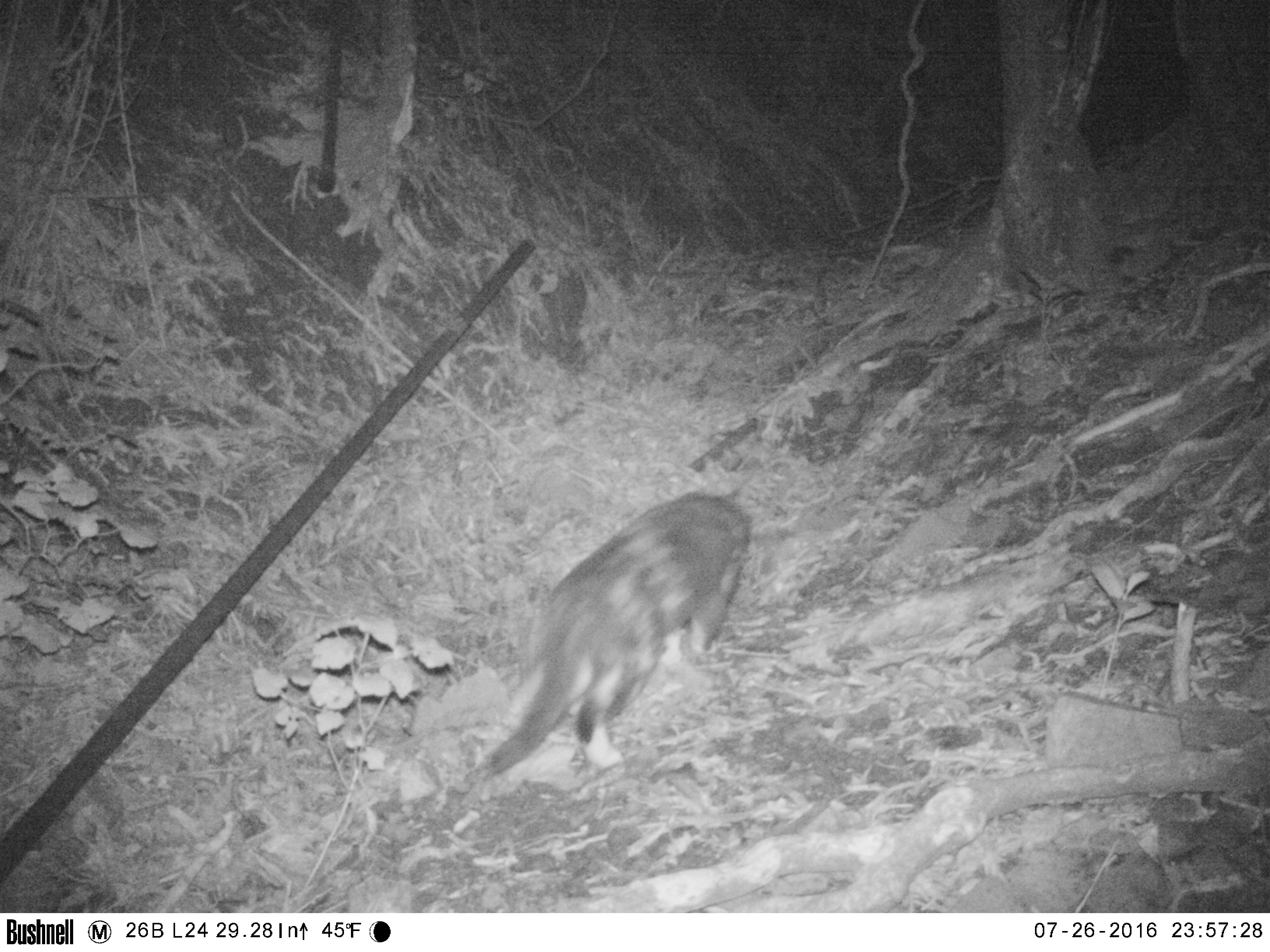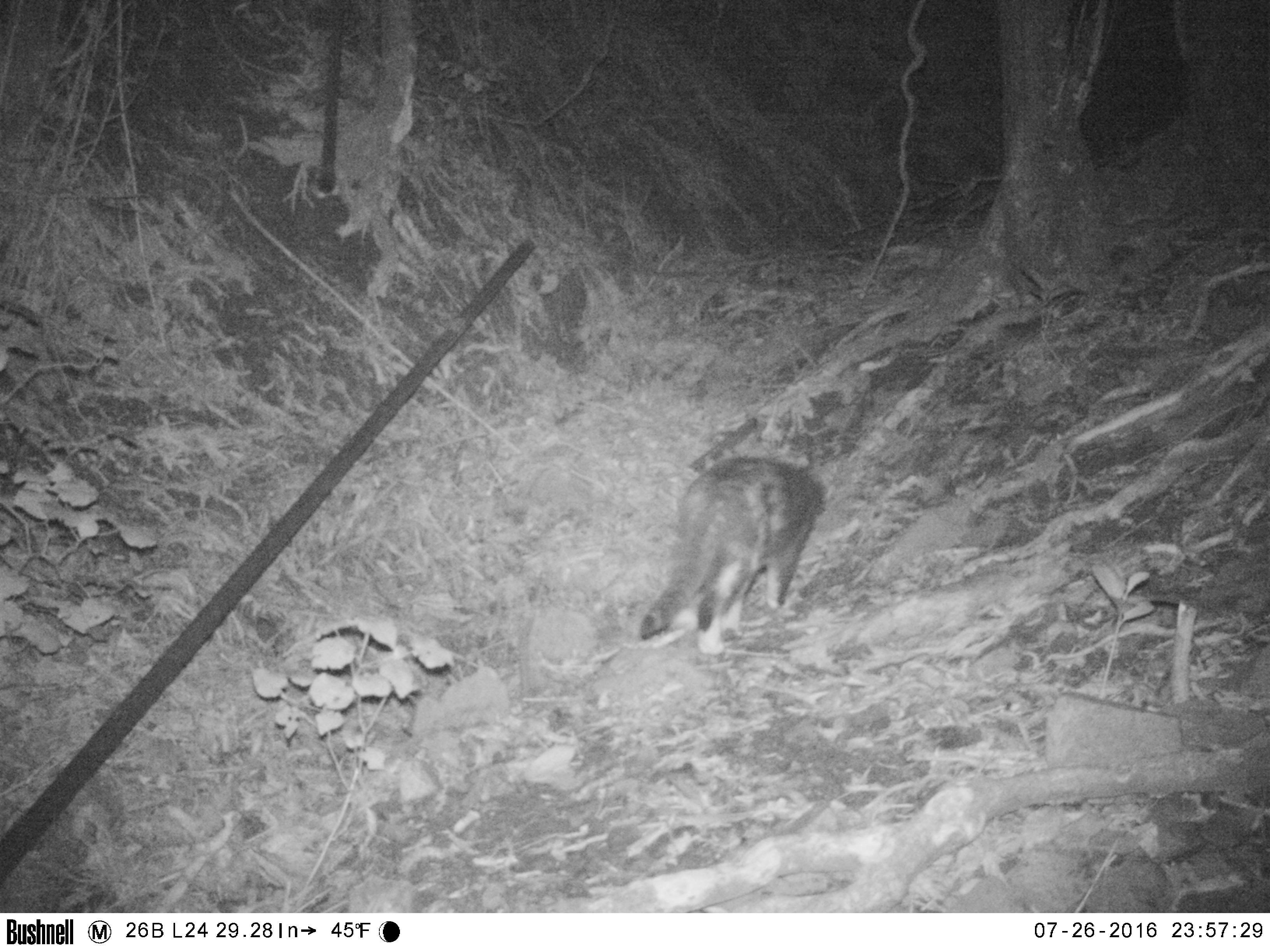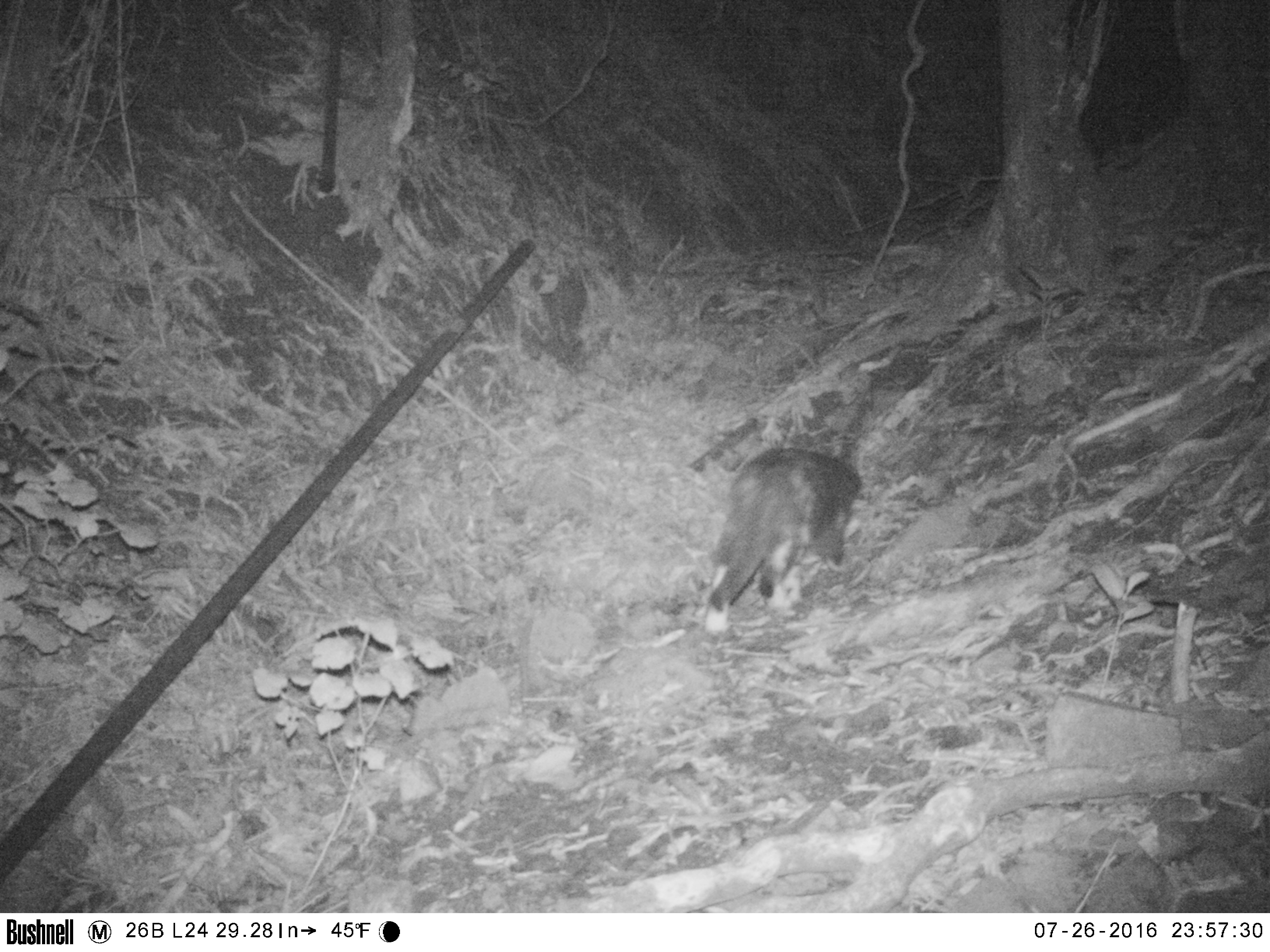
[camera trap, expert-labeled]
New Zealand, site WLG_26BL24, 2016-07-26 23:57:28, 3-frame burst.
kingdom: Animalia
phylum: Chordata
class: Mammalia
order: Carnivora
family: Felidae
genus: Felis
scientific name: Felis catus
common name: domestic cat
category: cat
Cat (domestic cat) (Felis catus).